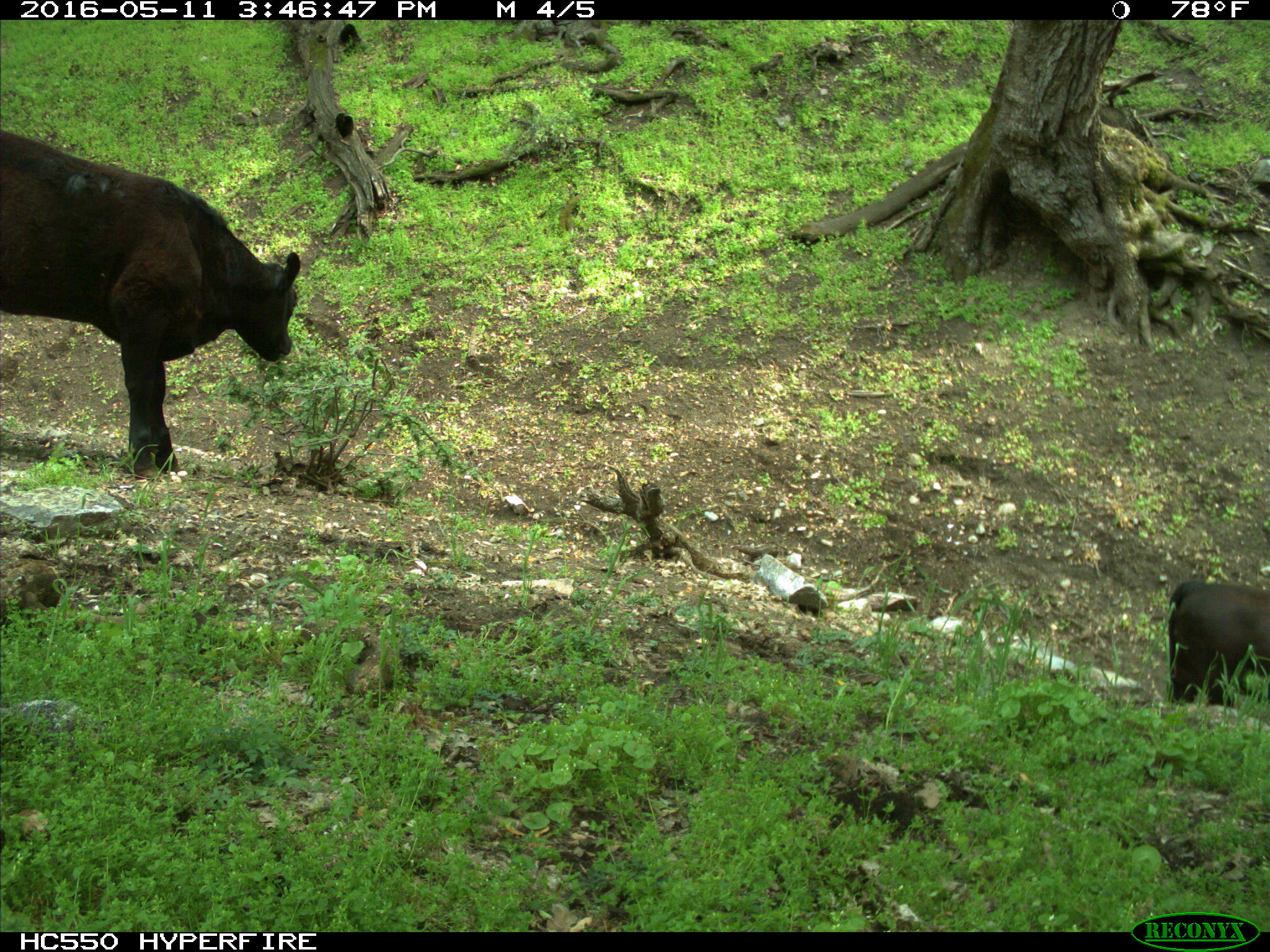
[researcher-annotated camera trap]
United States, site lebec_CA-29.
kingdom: Animalia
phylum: Chordata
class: Mammalia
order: Artiodactyla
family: Bovidae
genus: Bos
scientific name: Bos taurus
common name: domestic cow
Bos taurus (domestic cow).